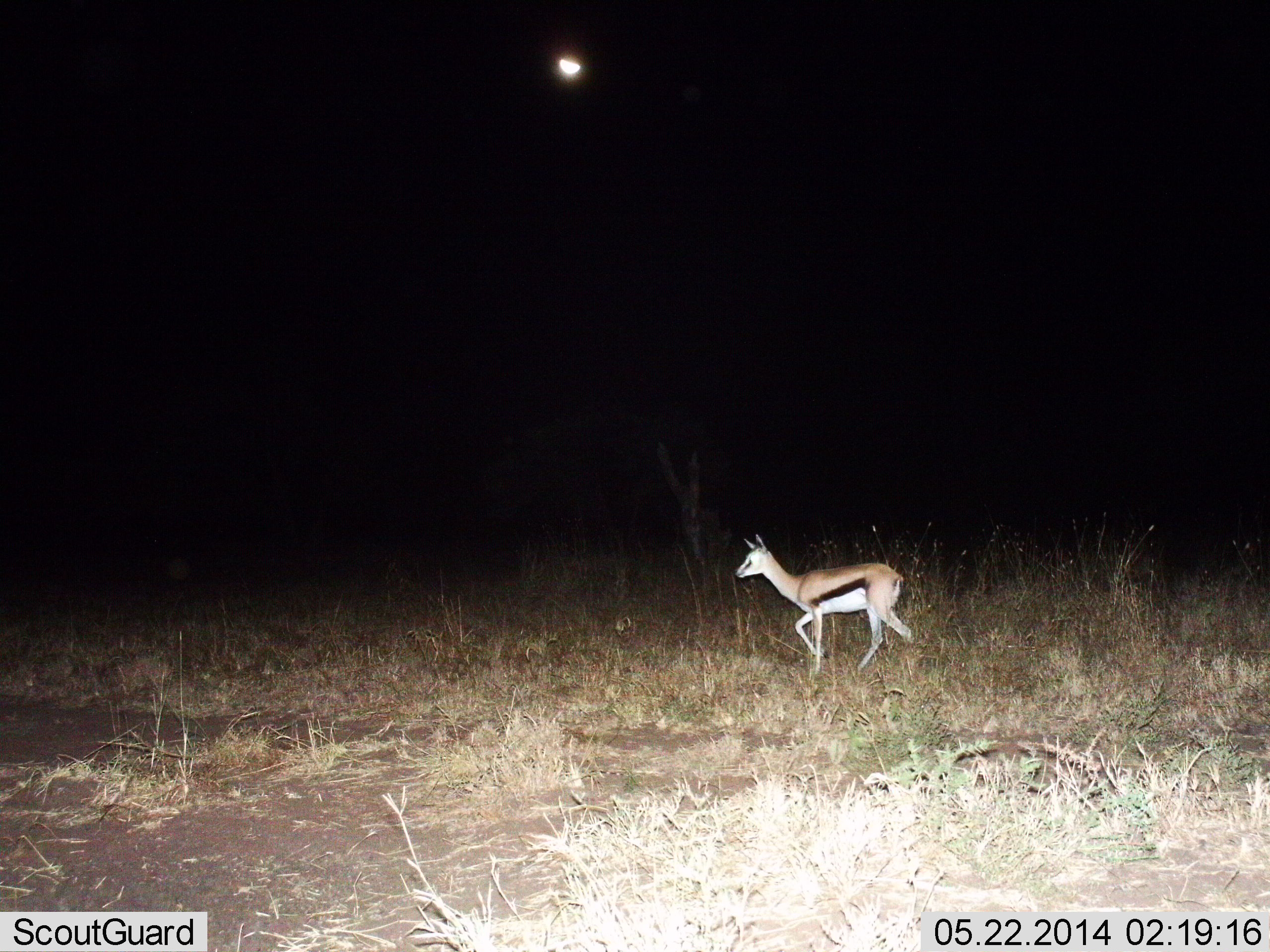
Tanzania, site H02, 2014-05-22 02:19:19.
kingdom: Animalia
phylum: Chordata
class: Mammalia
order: Artiodactyla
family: Bovidae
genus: Eudorcas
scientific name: Eudorcas thomsonii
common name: thomson's gazelle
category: gazellethomsons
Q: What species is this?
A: Gazellethomsons (thomson's gazelle) (Eudorcas thomsonii).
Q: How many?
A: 1.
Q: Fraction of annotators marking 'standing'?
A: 10%.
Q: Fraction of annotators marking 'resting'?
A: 0%.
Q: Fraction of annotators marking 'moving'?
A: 90%.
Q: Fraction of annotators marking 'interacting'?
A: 0%.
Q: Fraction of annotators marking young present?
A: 0%.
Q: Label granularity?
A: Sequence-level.